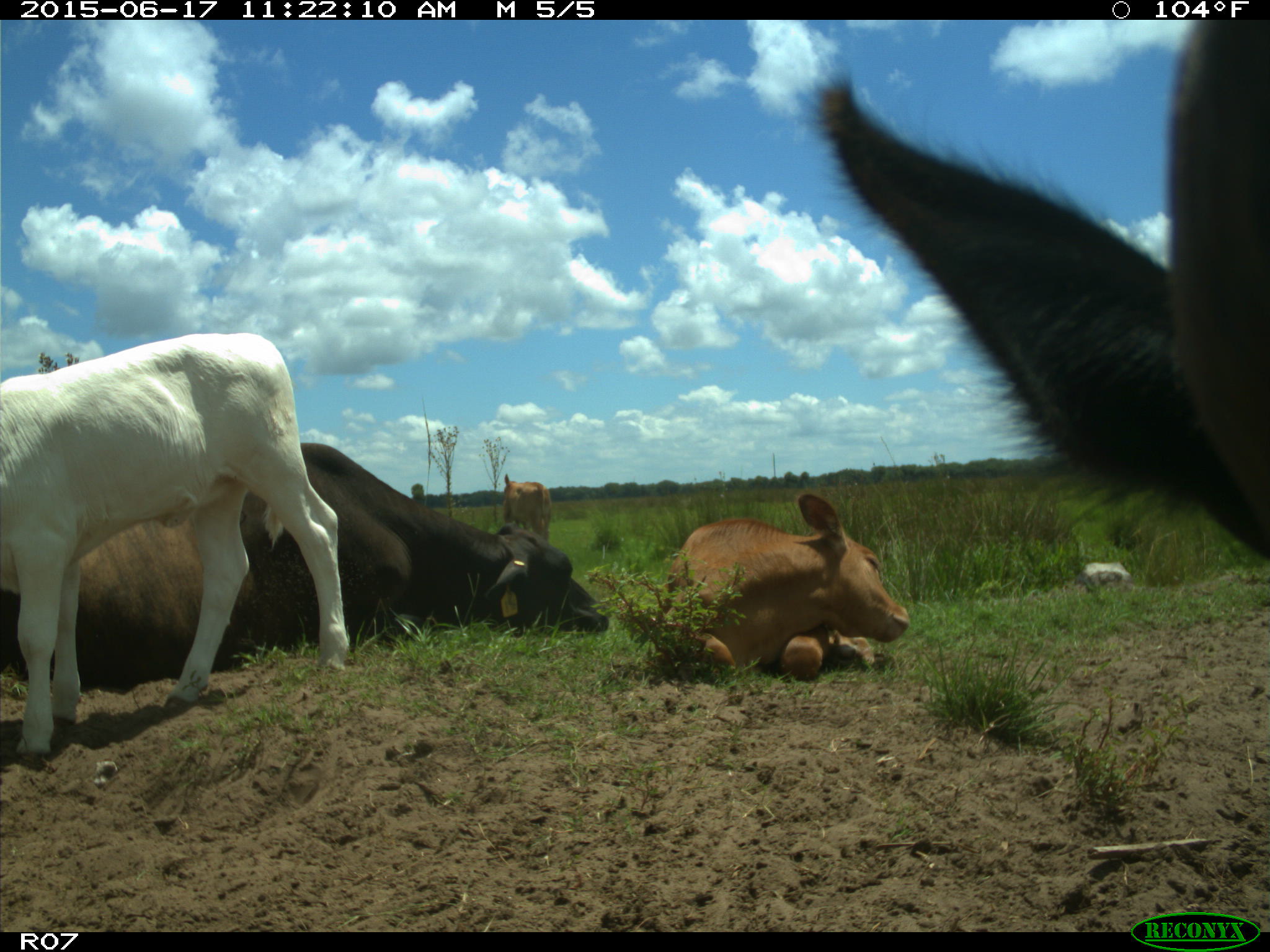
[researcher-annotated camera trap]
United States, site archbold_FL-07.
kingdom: Animalia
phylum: Chordata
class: Mammalia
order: Artiodactyla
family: Bovidae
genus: Bos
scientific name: Bos taurus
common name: domestic cow